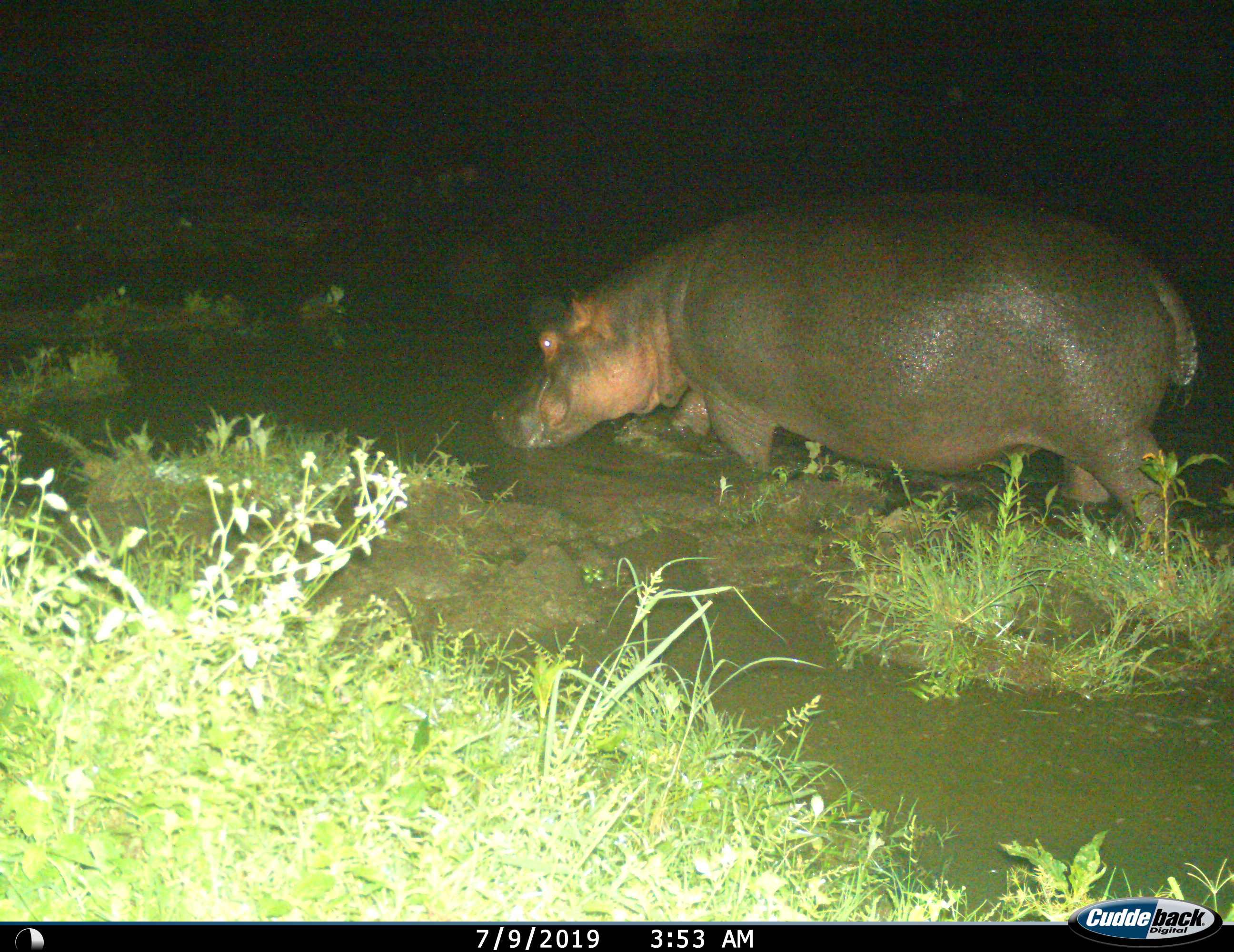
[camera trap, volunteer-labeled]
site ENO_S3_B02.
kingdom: Animalia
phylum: Chordata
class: Mammalia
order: Artiodactyla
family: Hippopotamidae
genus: Hippopotamus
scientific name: Hippopotamus amphibius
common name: hippopotamus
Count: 1.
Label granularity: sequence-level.